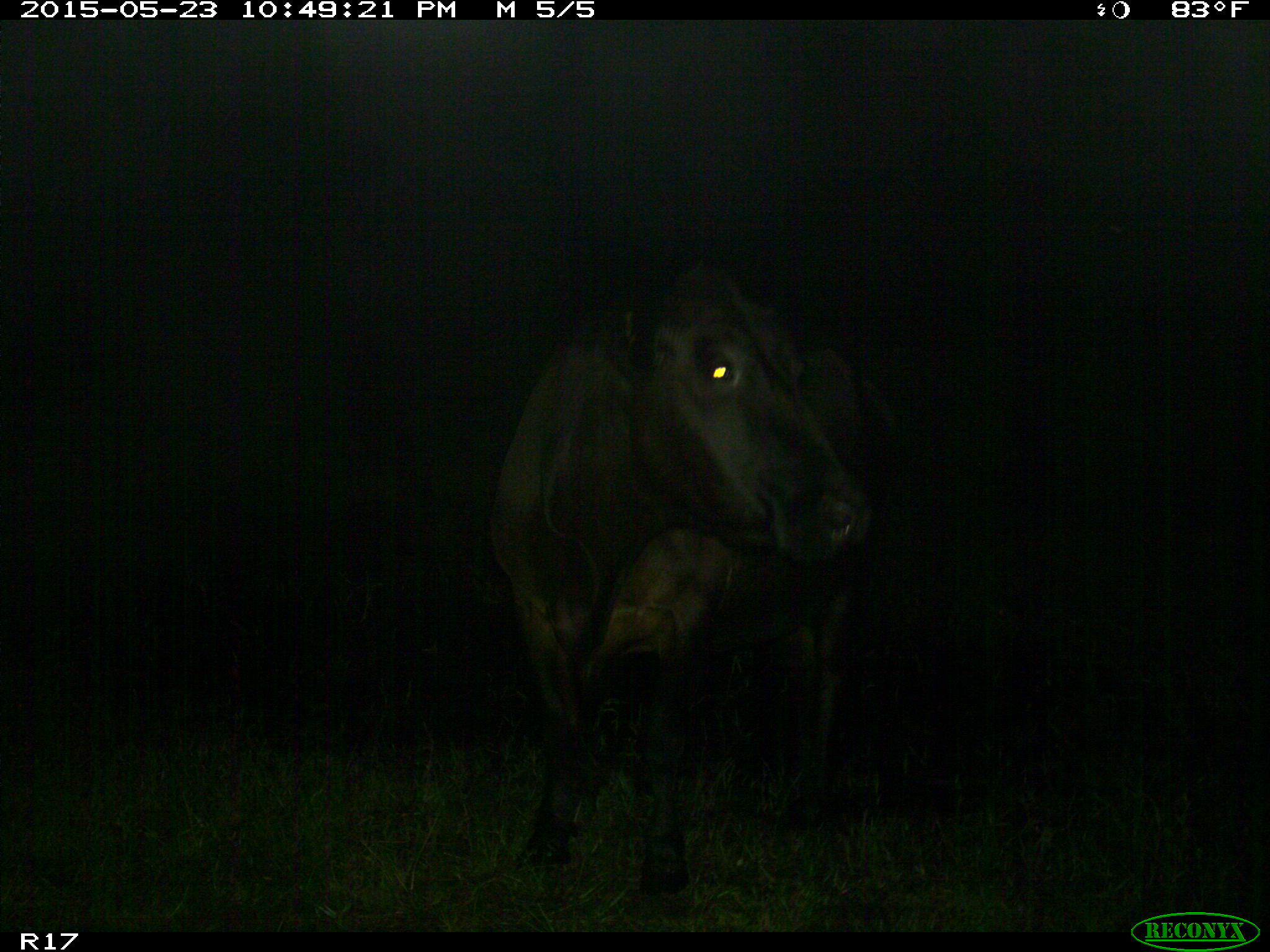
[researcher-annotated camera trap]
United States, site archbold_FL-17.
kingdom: Animalia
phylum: Chordata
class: Mammalia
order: Artiodactyla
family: Bovidae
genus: Bos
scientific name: Bos taurus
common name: domestic cow